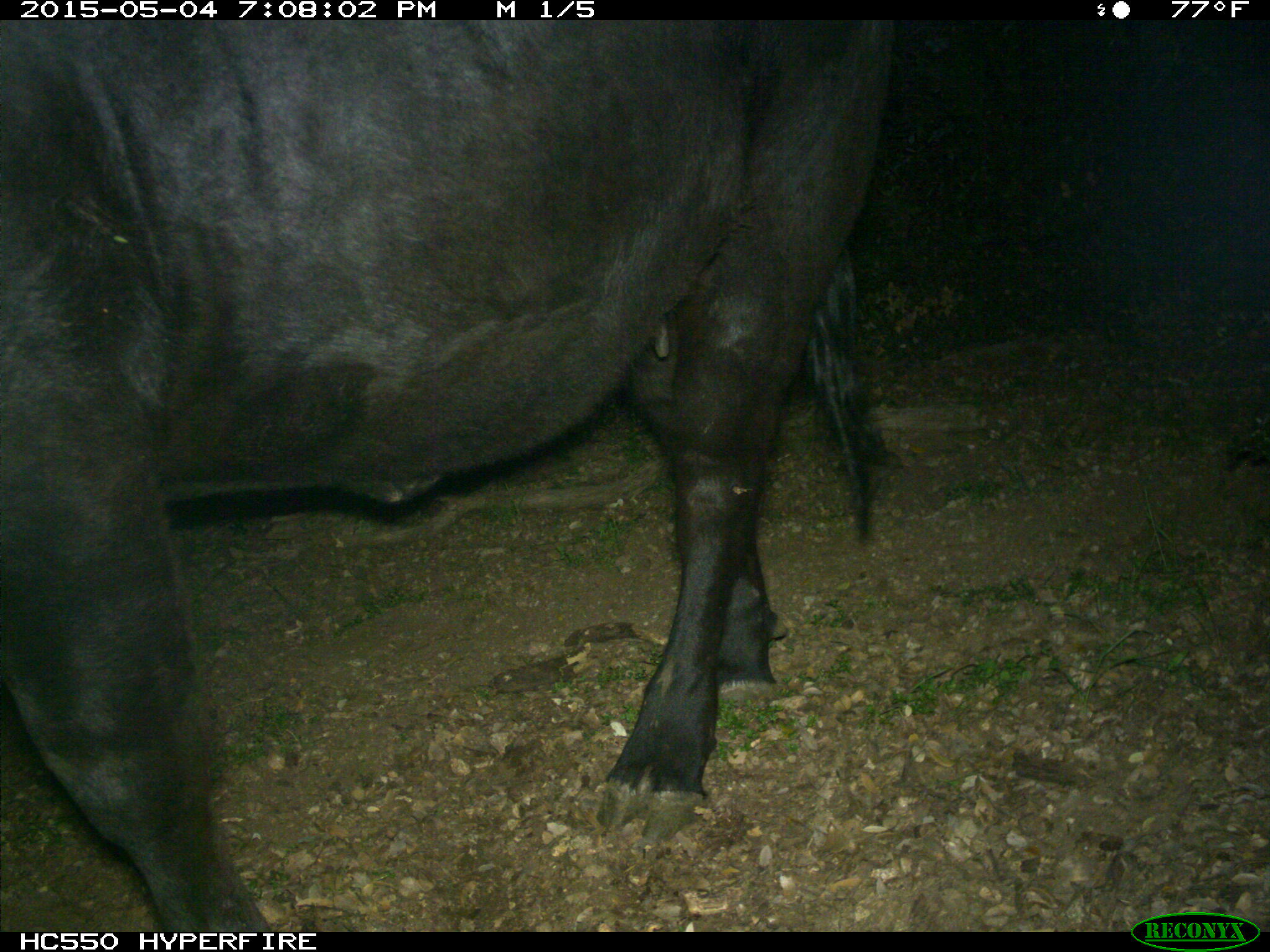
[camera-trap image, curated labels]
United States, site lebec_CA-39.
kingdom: Animalia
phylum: Chordata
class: Mammalia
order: Artiodactyla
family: Bovidae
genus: Bos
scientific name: Bos taurus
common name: domestic cow